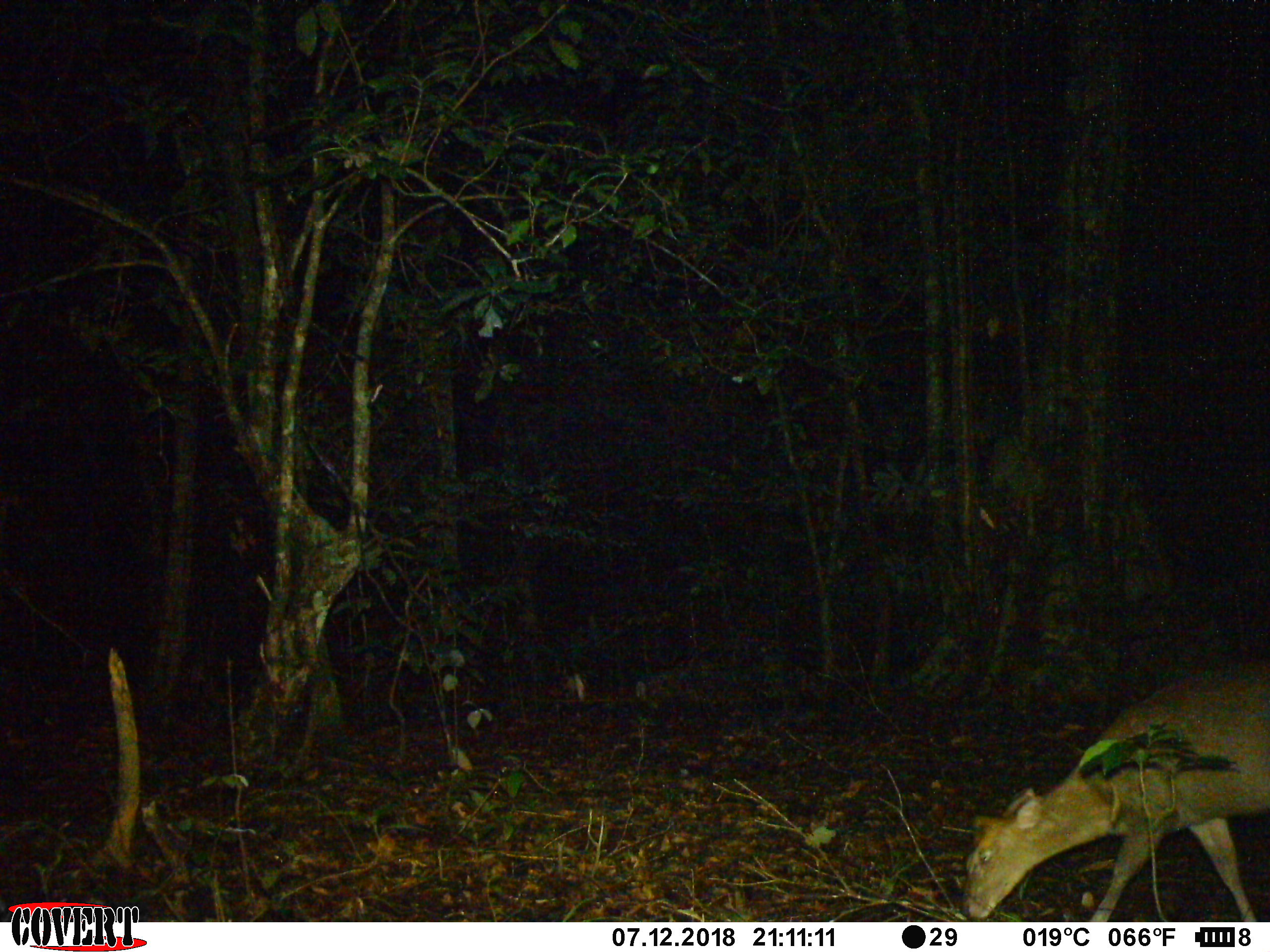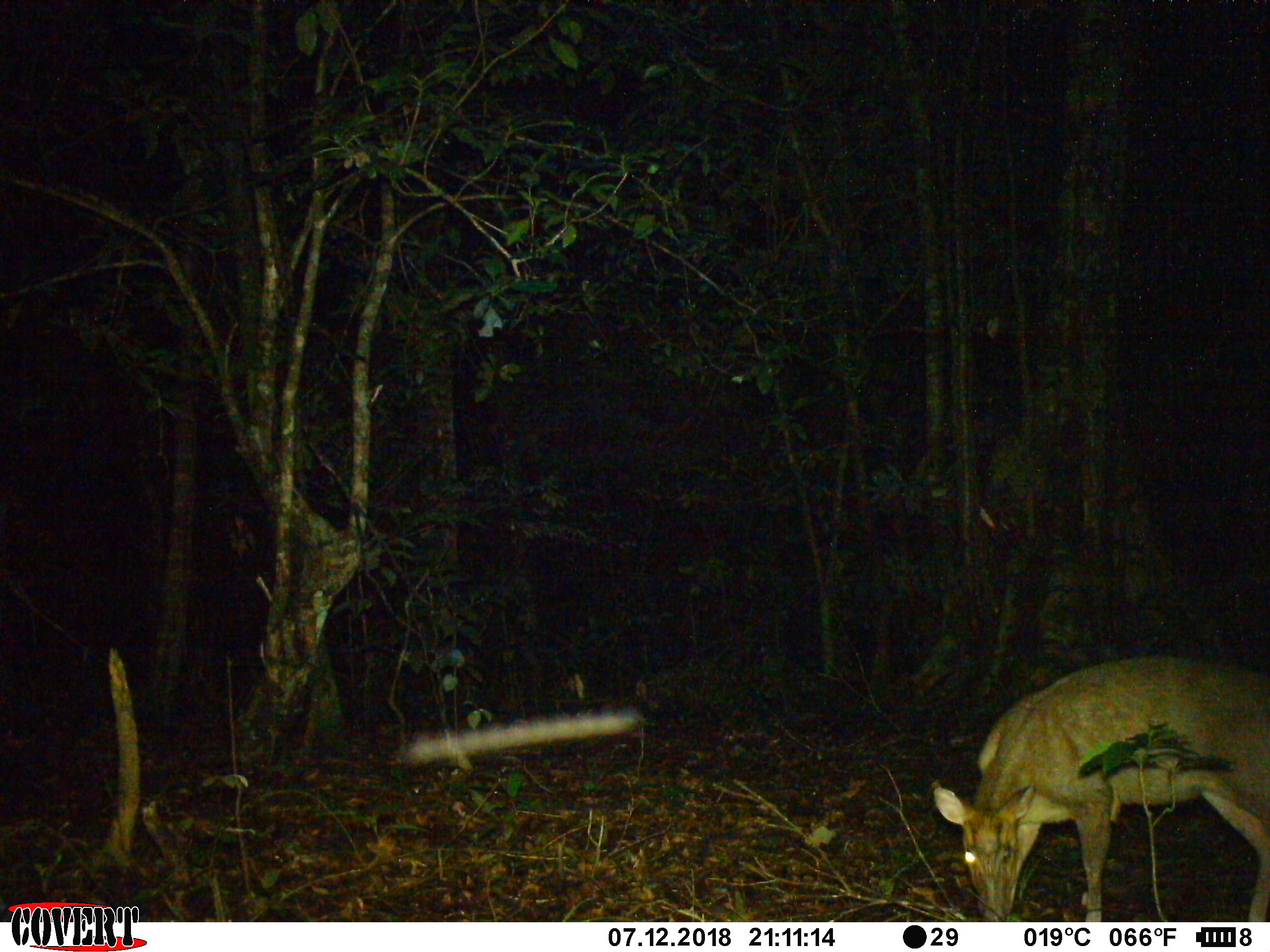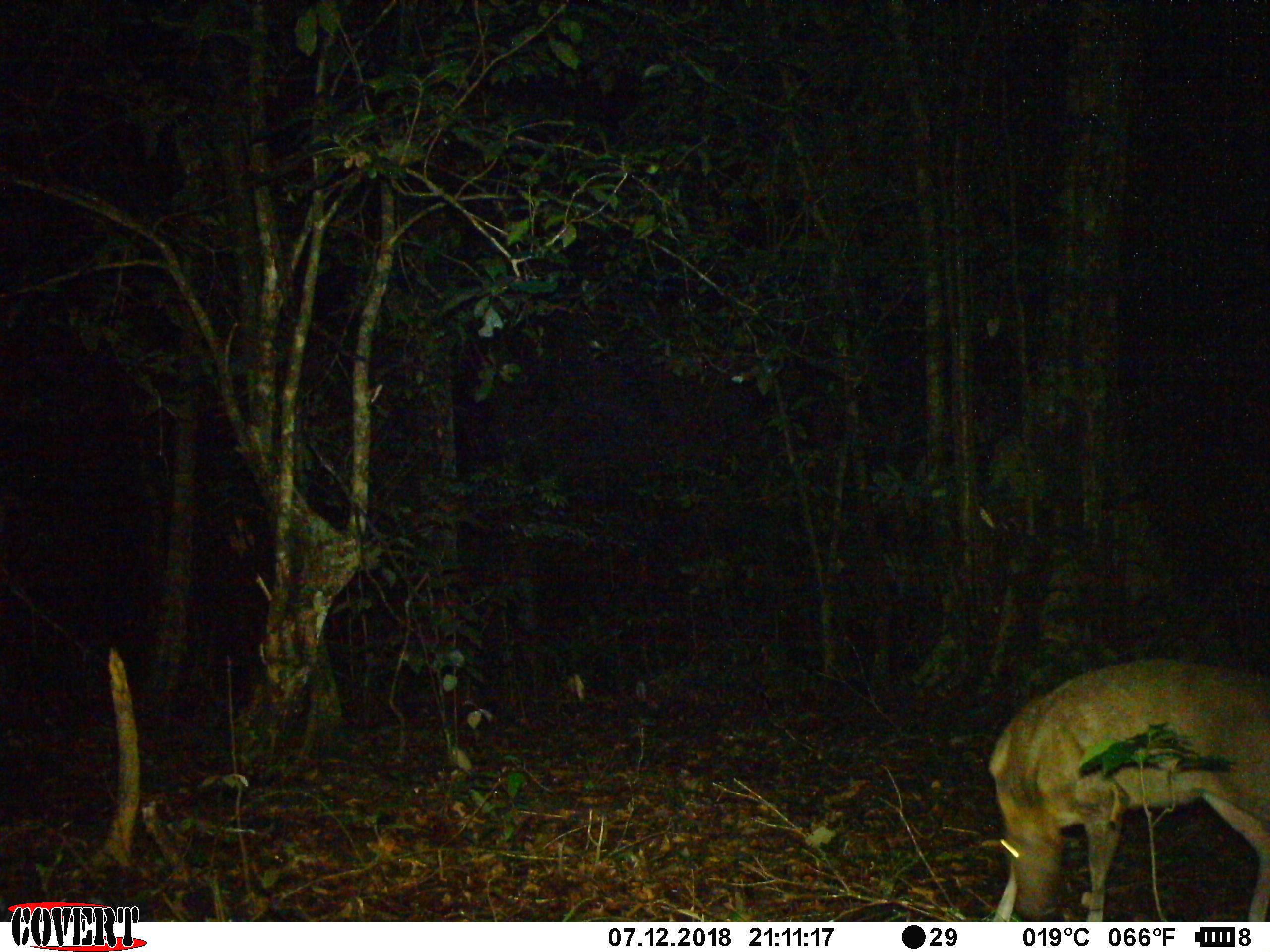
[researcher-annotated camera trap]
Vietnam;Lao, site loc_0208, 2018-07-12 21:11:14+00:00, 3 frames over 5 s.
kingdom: Animalia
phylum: Chordata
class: Mammalia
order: Artiodactyla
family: Cervidae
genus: Muntiacus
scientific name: Muntiacus rooseveltorum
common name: roosevelt's muntjac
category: roosevelts muntjac group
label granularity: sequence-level